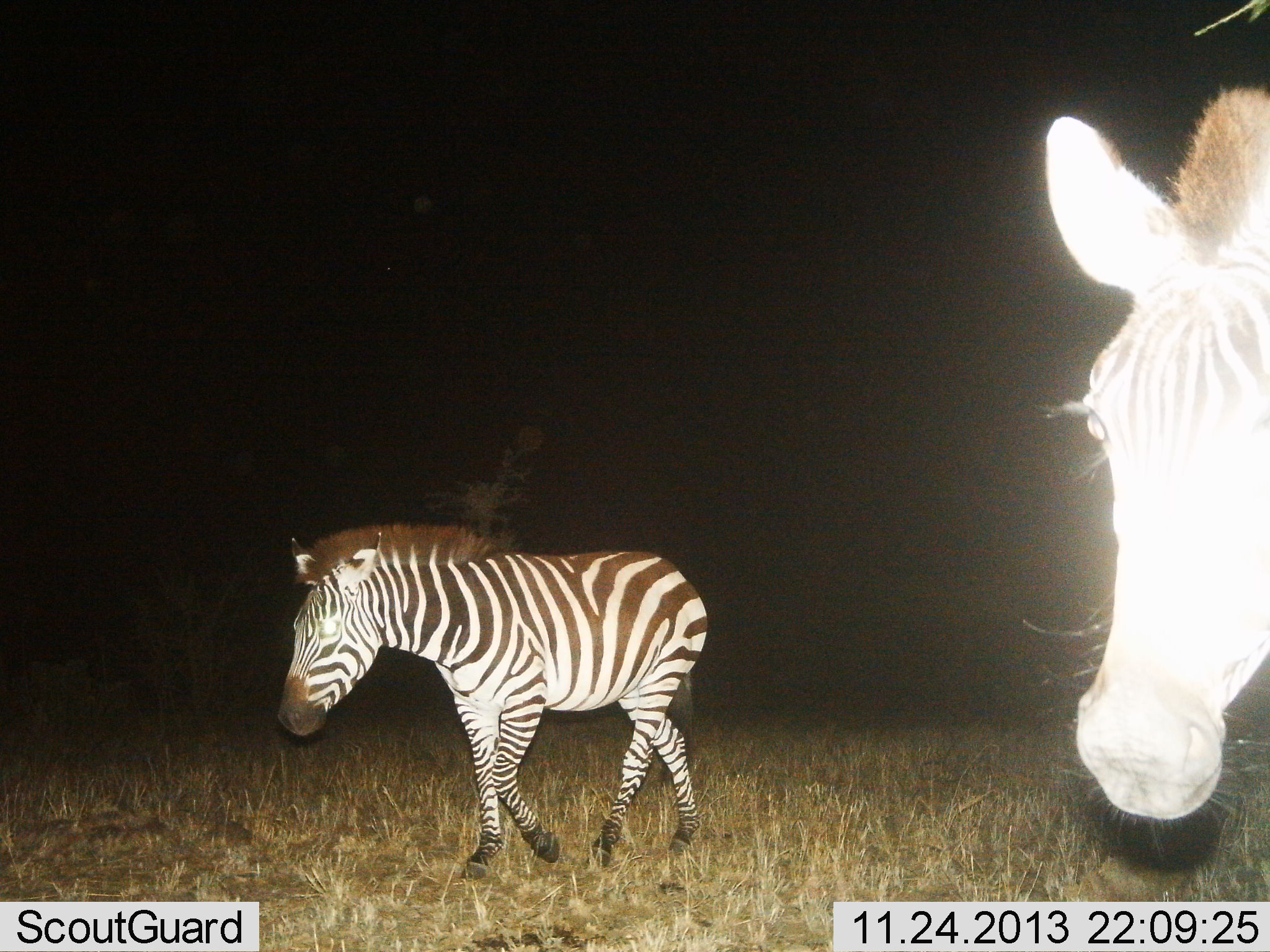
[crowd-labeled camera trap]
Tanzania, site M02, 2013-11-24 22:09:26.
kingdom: Animalia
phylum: Chordata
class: Mammalia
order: Perissodactyla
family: Equidae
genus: Equus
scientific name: Equus quagga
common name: plains zebra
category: zebra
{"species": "zebra (plains zebra) (Equus quagga)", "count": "2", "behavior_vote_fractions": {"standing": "10%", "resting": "0%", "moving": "90%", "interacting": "0%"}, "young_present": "0%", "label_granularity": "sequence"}